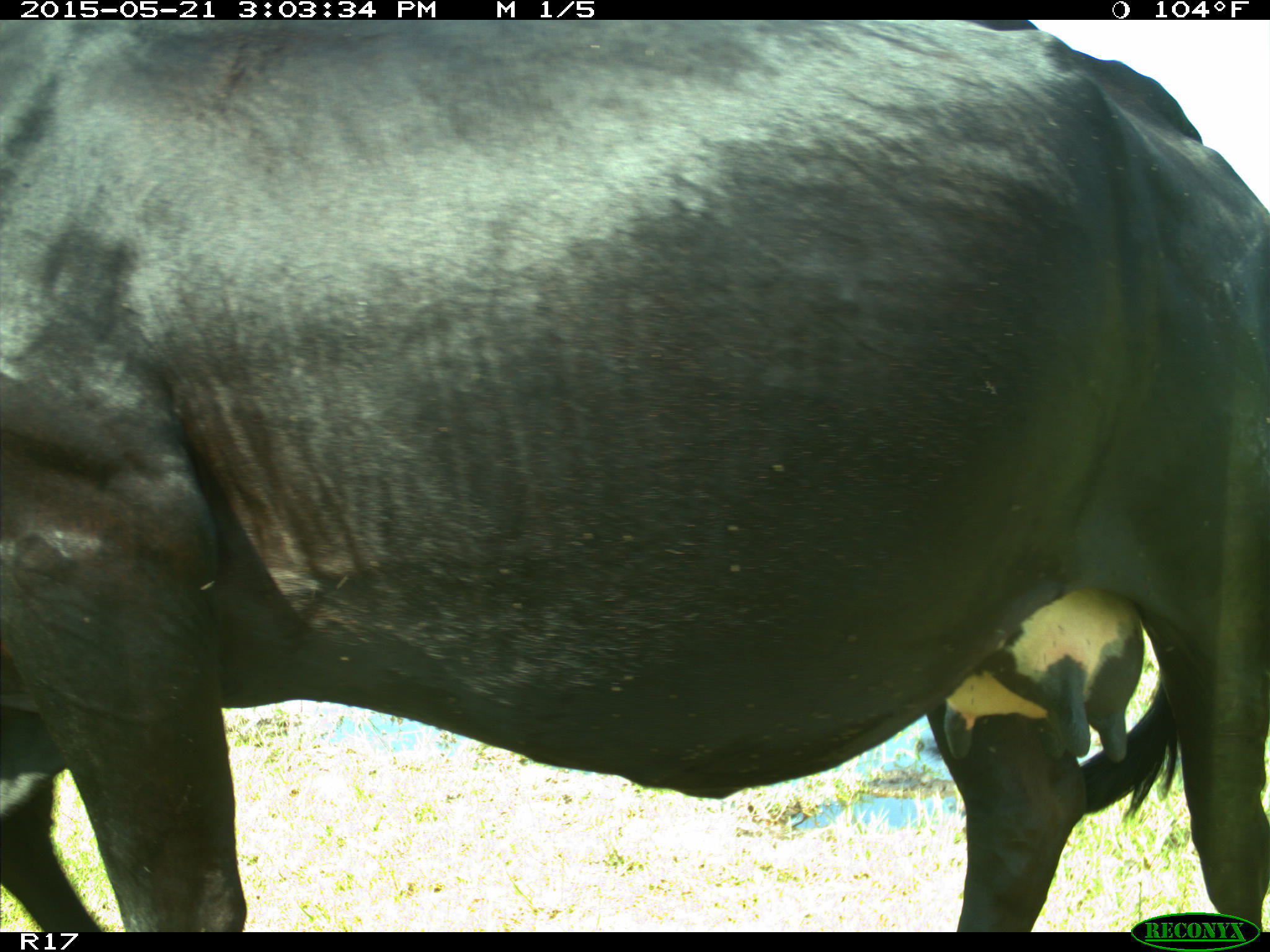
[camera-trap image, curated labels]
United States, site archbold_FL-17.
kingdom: Animalia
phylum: Chordata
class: Mammalia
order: Artiodactyla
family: Bovidae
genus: Bos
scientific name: Bos taurus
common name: domestic cow